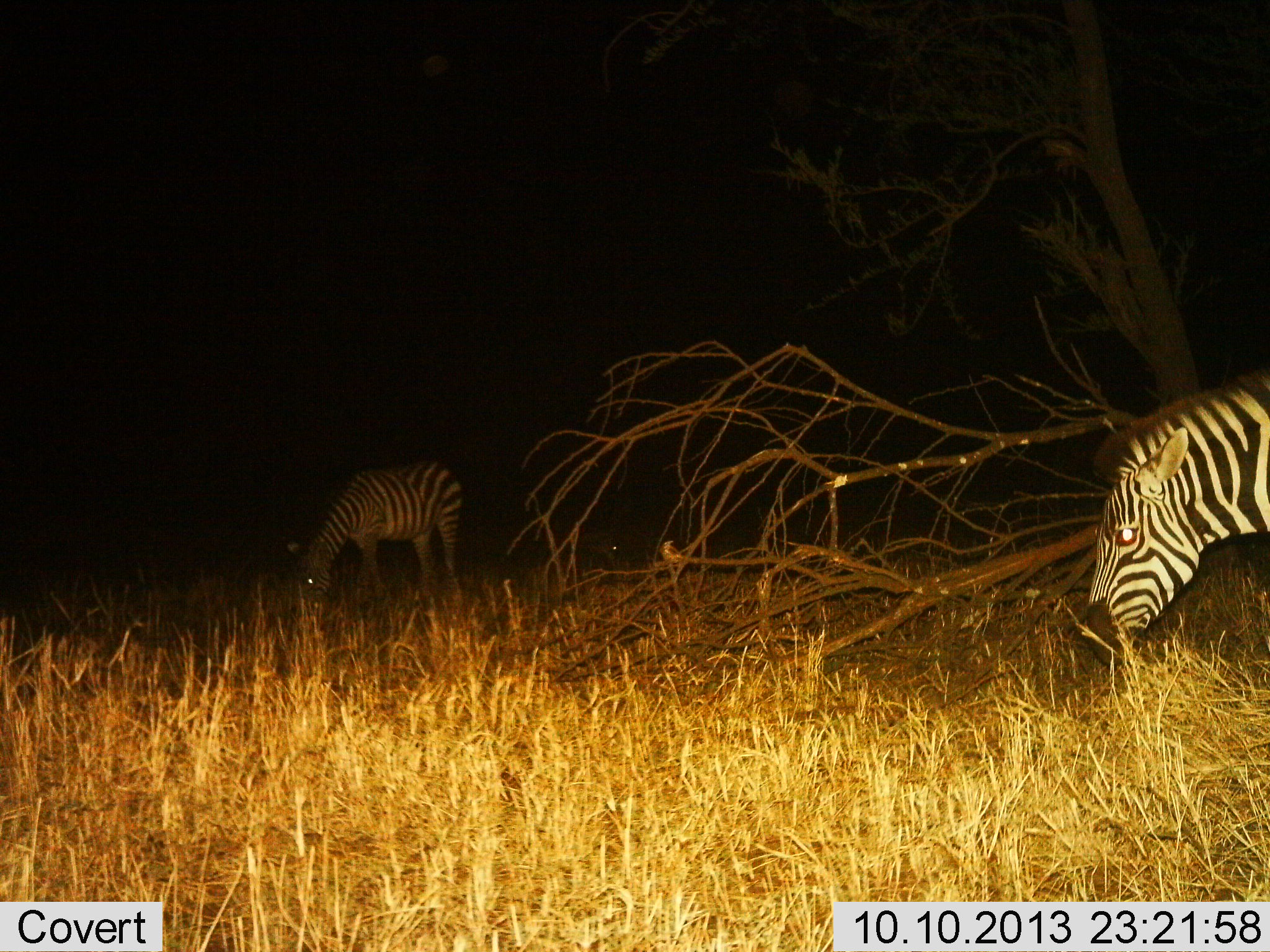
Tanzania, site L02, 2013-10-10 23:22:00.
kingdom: Animalia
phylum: Chordata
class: Mammalia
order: Perissodactyla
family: Equidae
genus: Equus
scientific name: Equus quagga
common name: plains zebra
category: zebra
Zebra (plains zebra) (Equus quagga), count 2. Behavior (volunteer vote fractions): standing 20%, resting 0%, moving 0%, interacting 0%. Young present (vote fraction): 0%. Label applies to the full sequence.